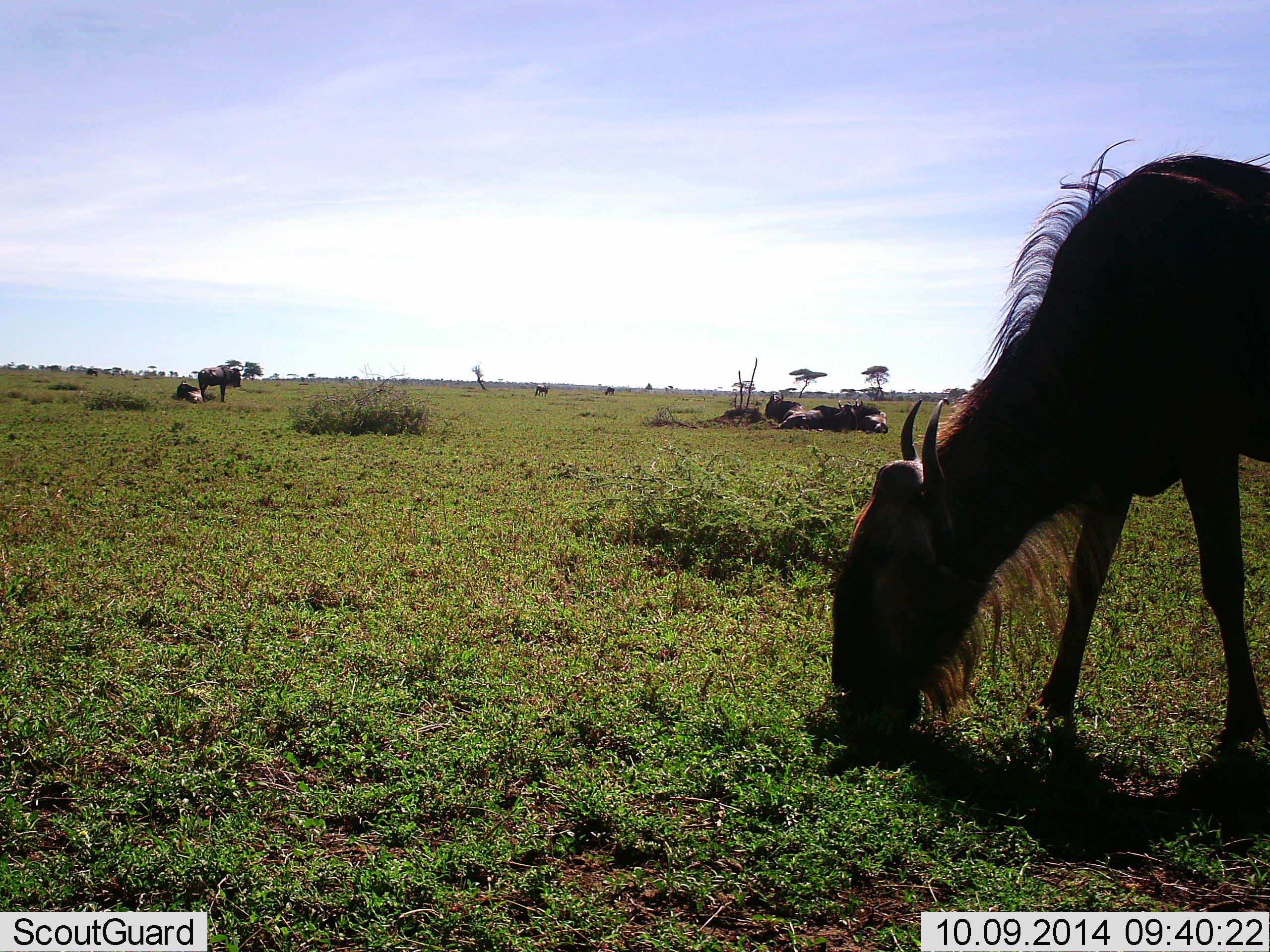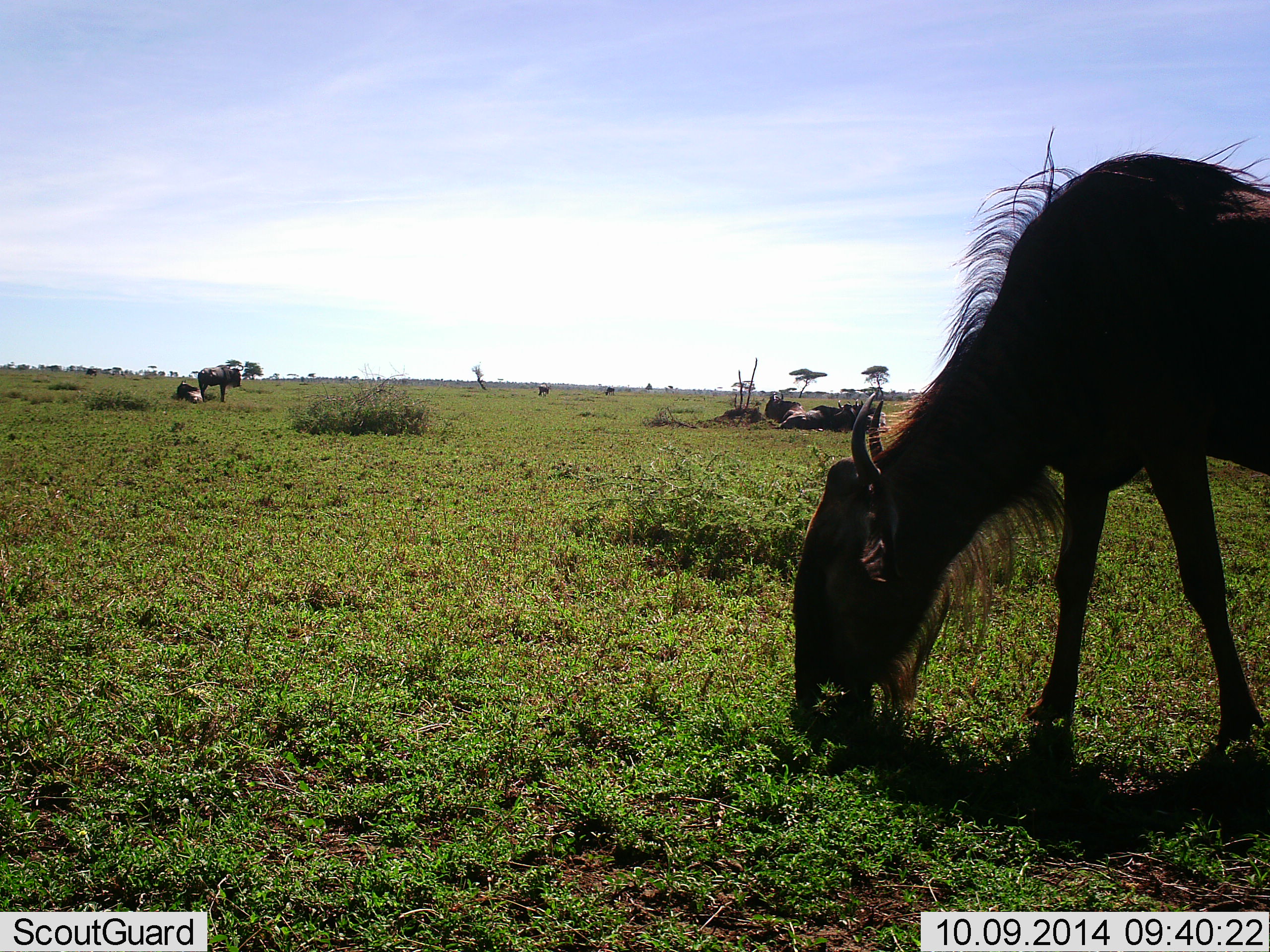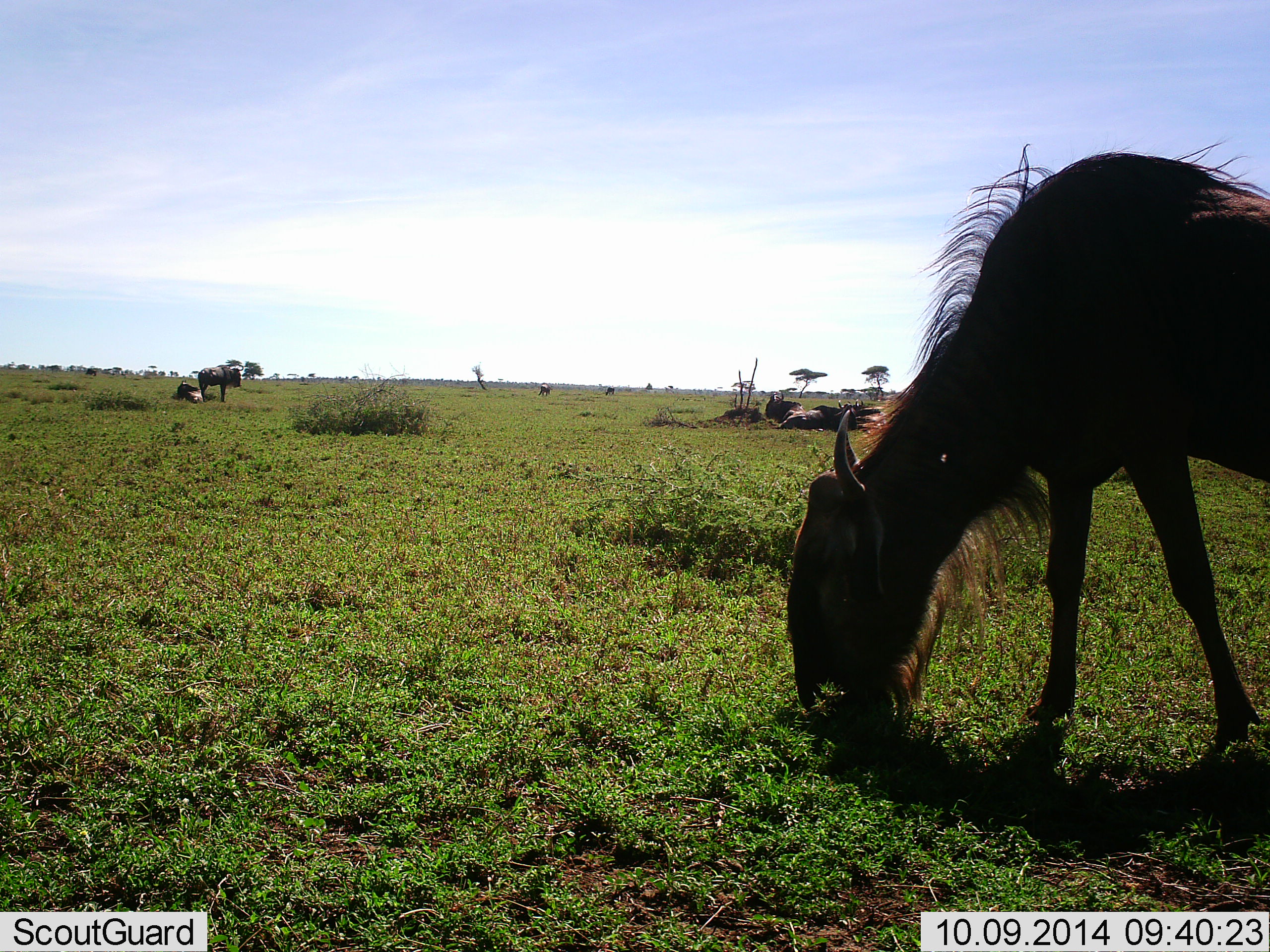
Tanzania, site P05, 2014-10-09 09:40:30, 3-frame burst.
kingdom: Animalia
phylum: Chordata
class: Mammalia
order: Artiodactyla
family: Bovidae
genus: Connochaetes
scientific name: Connochaetes taurinus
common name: blue wildebeest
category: wildebeest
Wildebeest (blue wildebeest) (Connochaetes taurinus), count 6. Behavior (volunteer vote fractions): standing 80%, resting 90%, moving 20%, interacting 0%. Young present (vote fraction): 0%. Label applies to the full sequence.